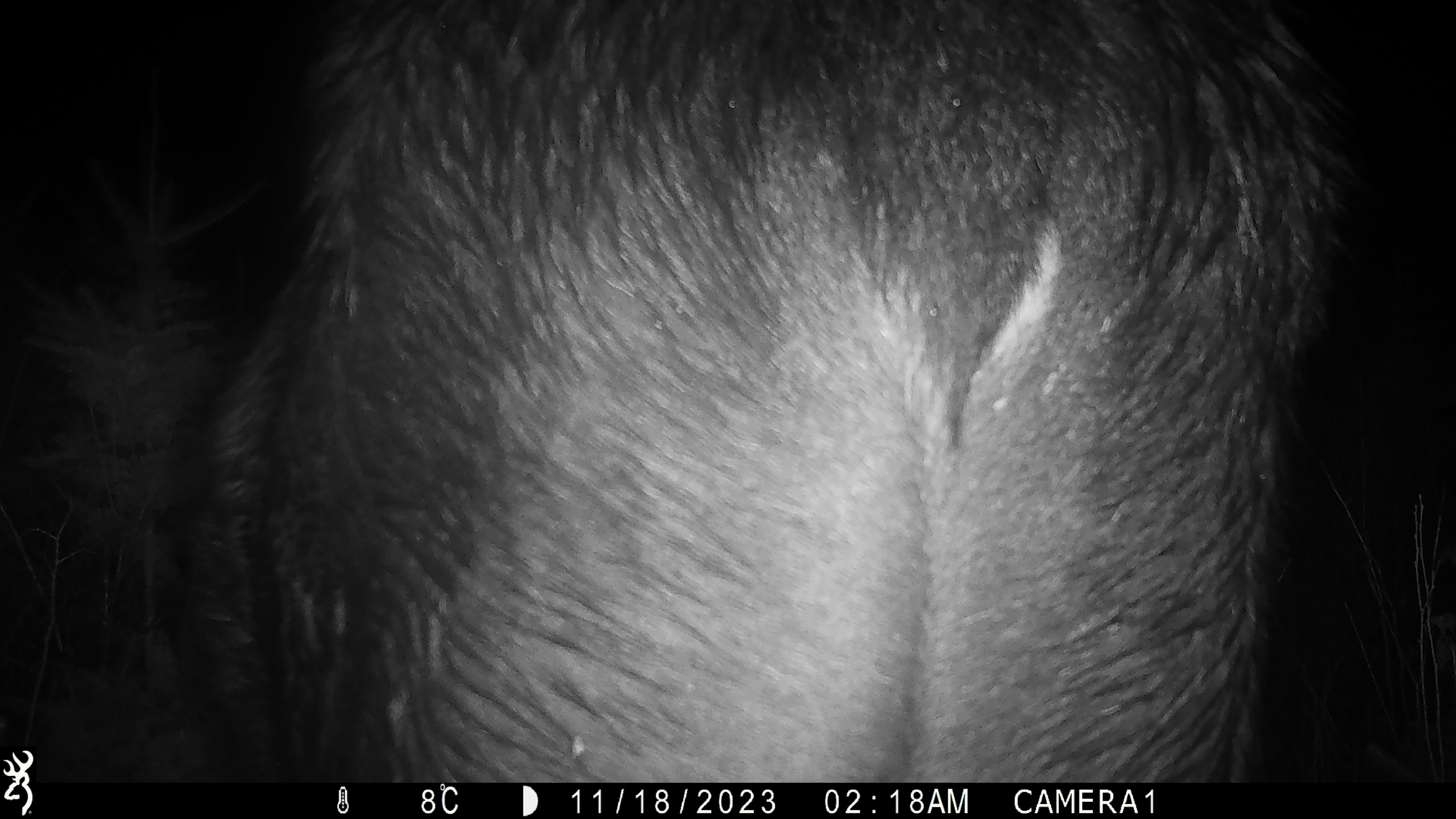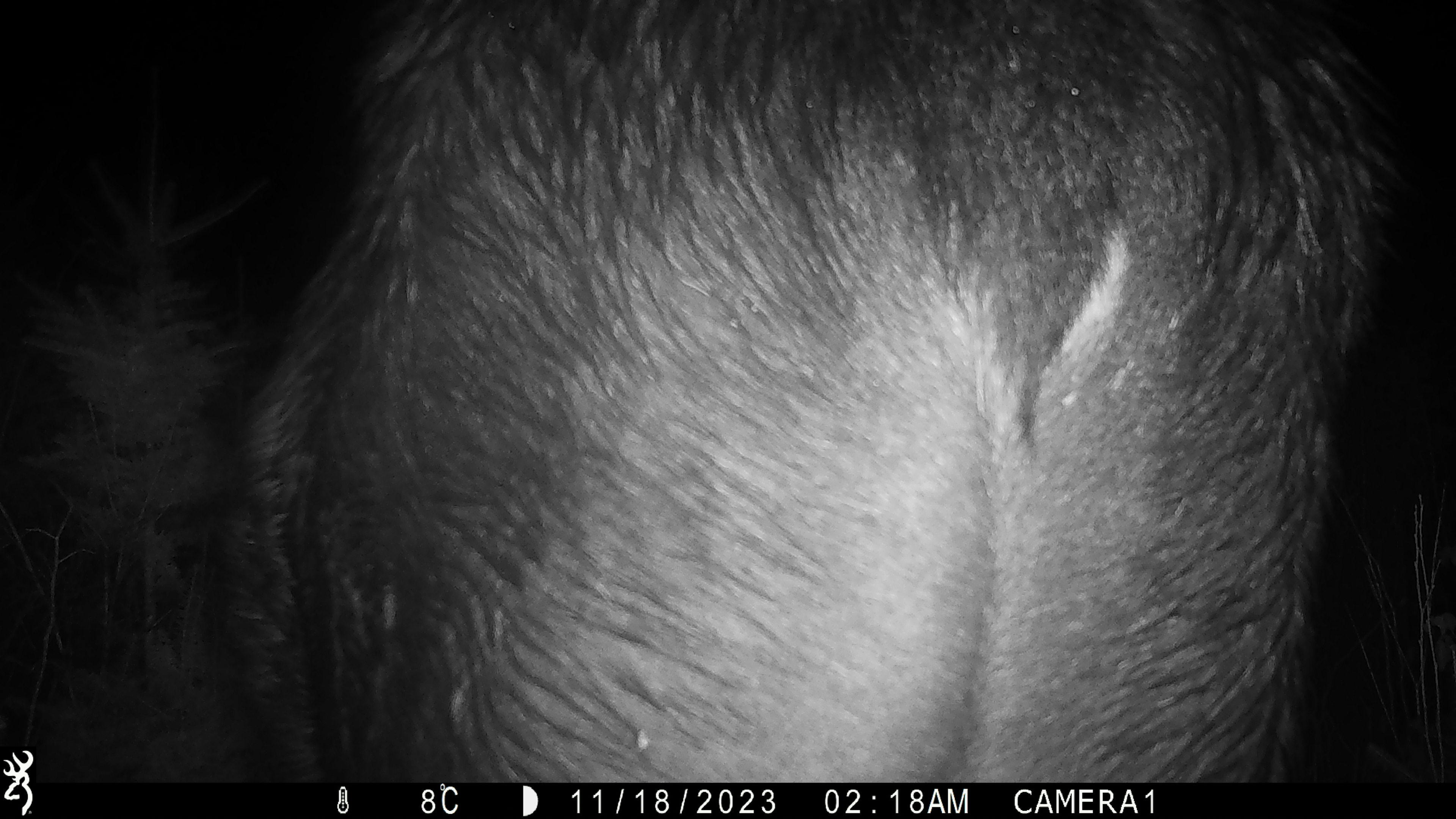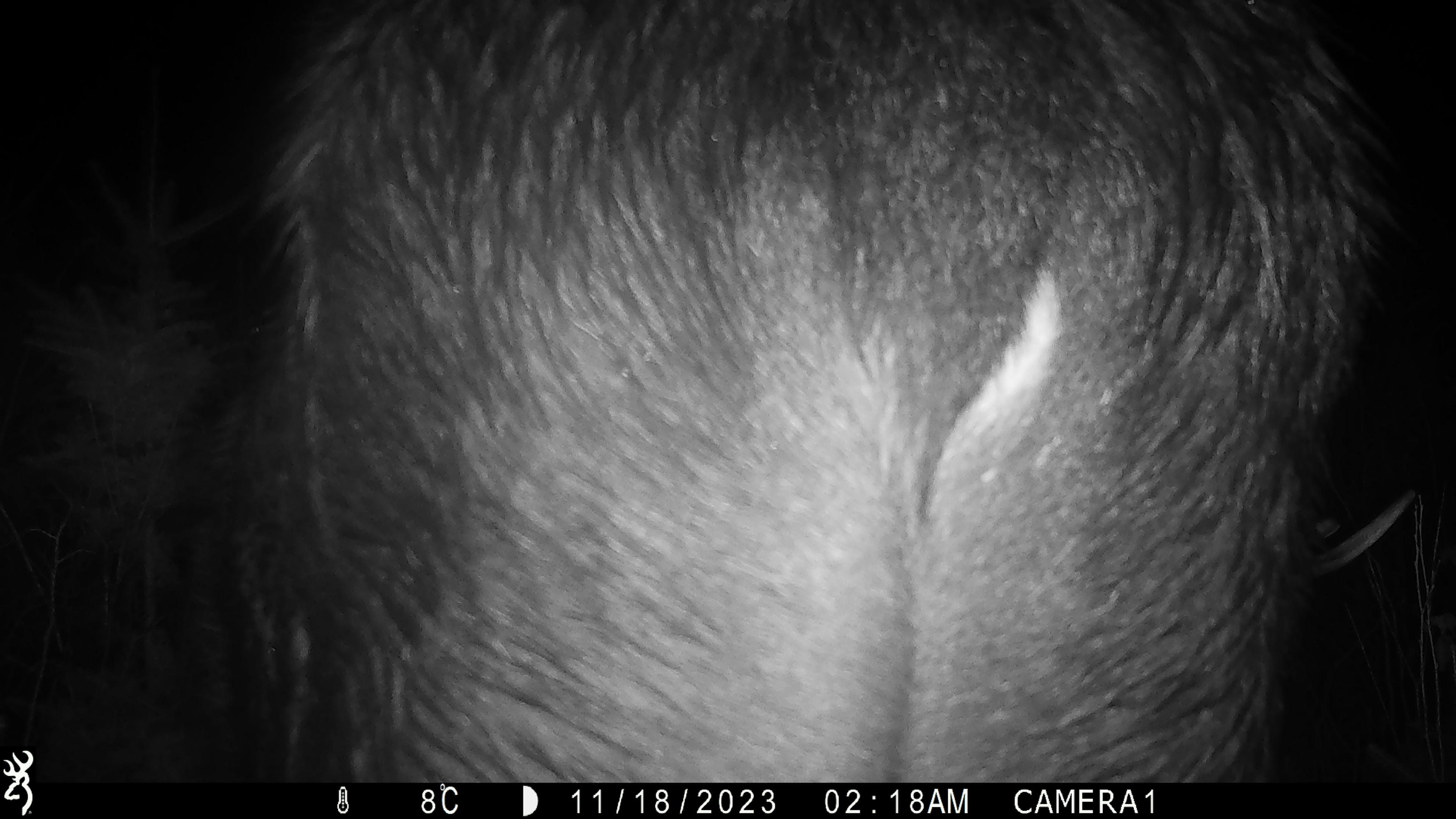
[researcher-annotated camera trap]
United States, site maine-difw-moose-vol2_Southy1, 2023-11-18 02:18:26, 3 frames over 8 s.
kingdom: Animalia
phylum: Chordata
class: Mammalia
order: Artiodactyla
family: Cervidae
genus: Alces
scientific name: Alces alces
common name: moose